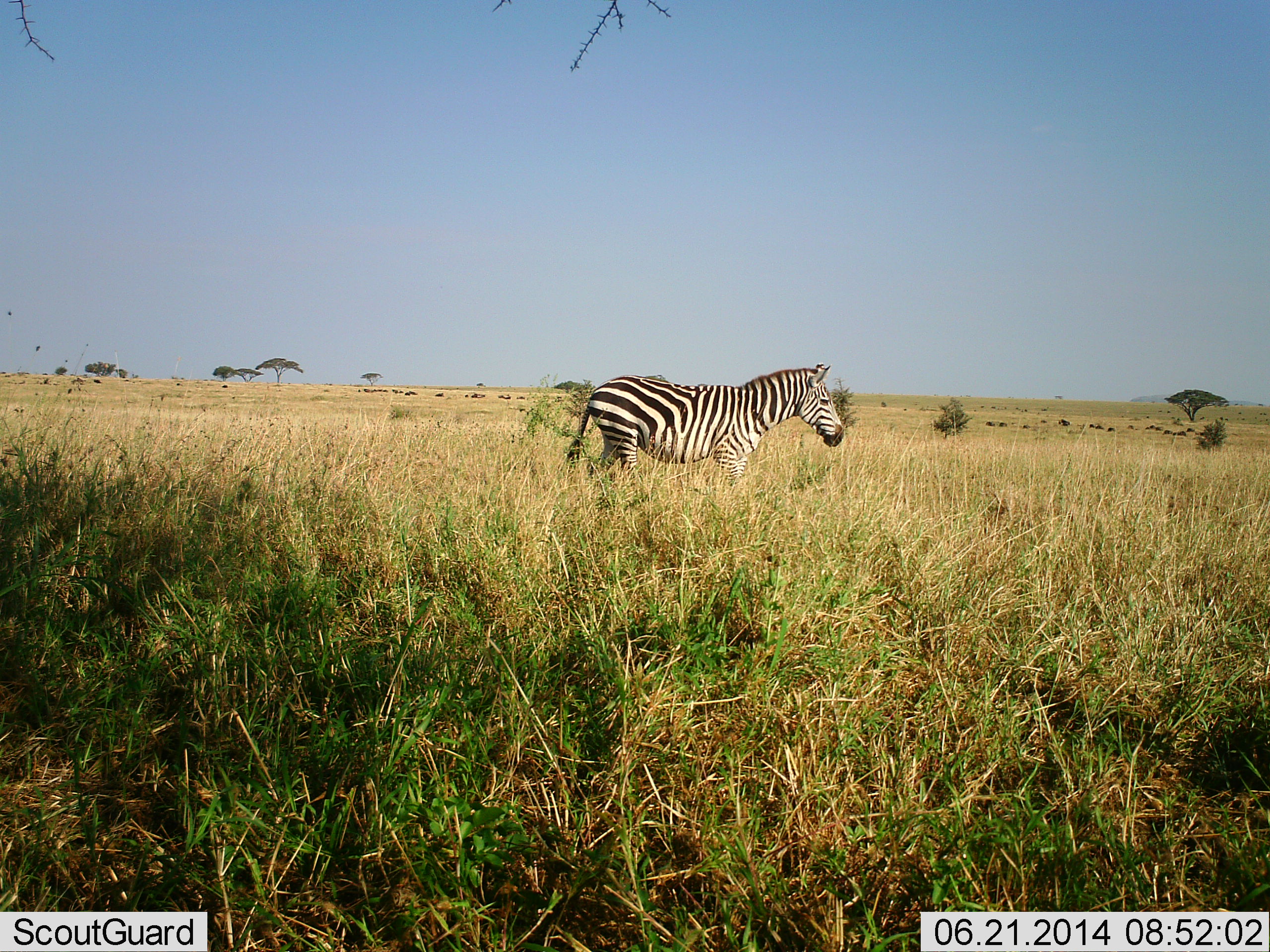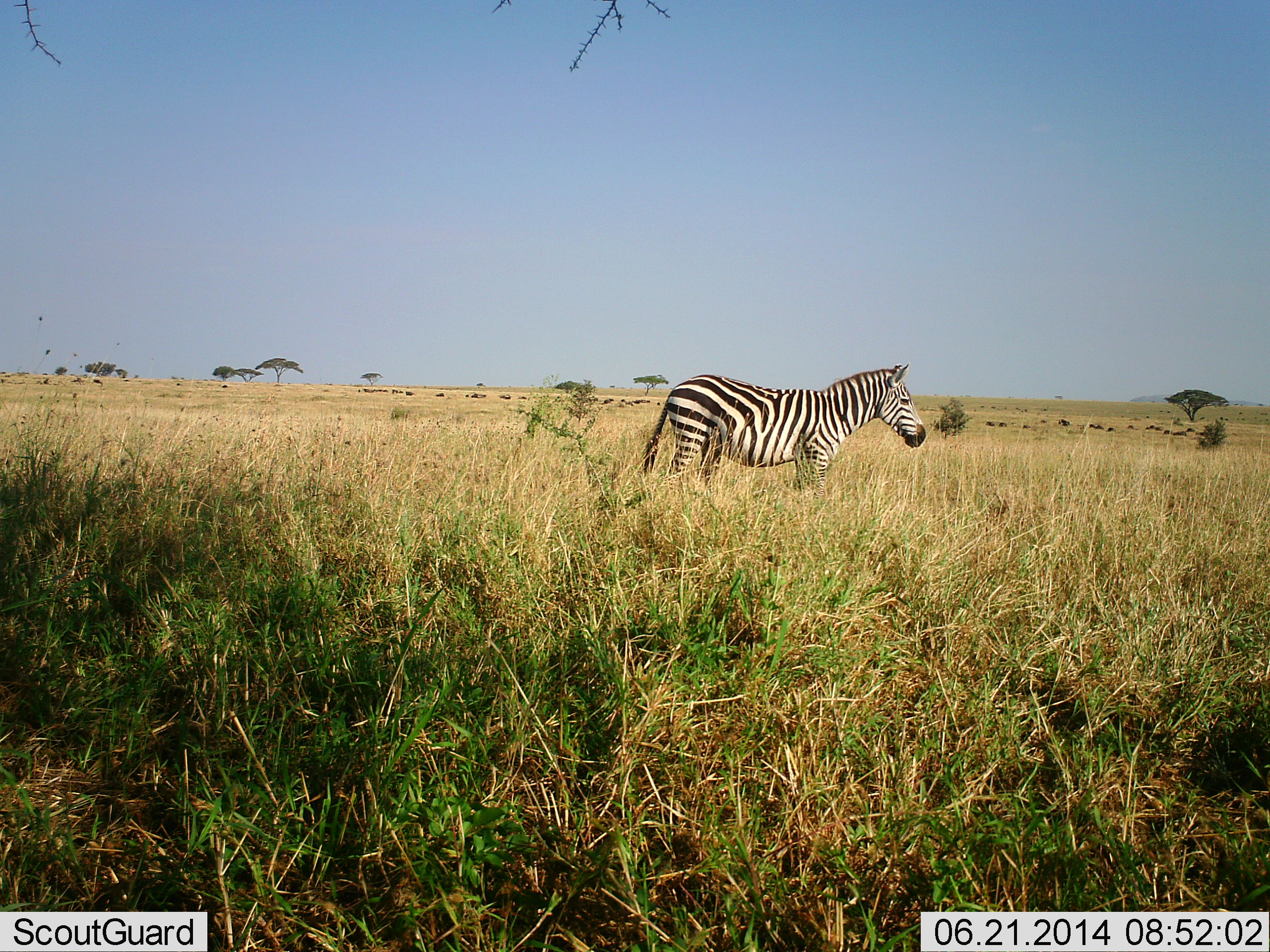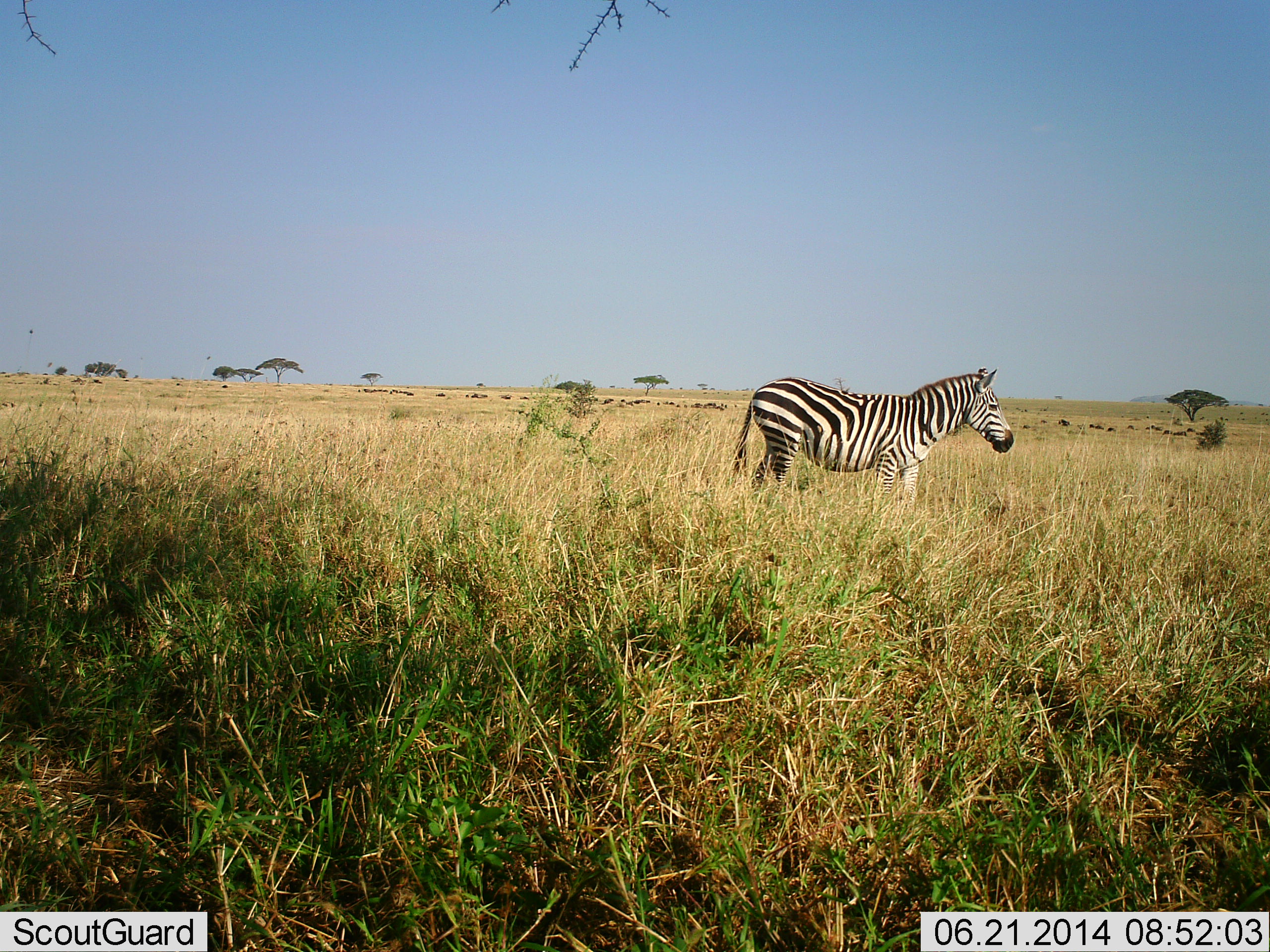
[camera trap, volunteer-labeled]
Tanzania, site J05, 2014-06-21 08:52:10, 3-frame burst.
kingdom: Animalia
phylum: Chordata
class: Mammalia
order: Perissodactyla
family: Equidae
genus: Equus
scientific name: Equus quagga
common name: plains zebra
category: zebra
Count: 1.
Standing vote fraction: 27%.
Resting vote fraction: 0%.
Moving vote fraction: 82%.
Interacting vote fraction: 0%.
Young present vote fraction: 0%.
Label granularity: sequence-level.